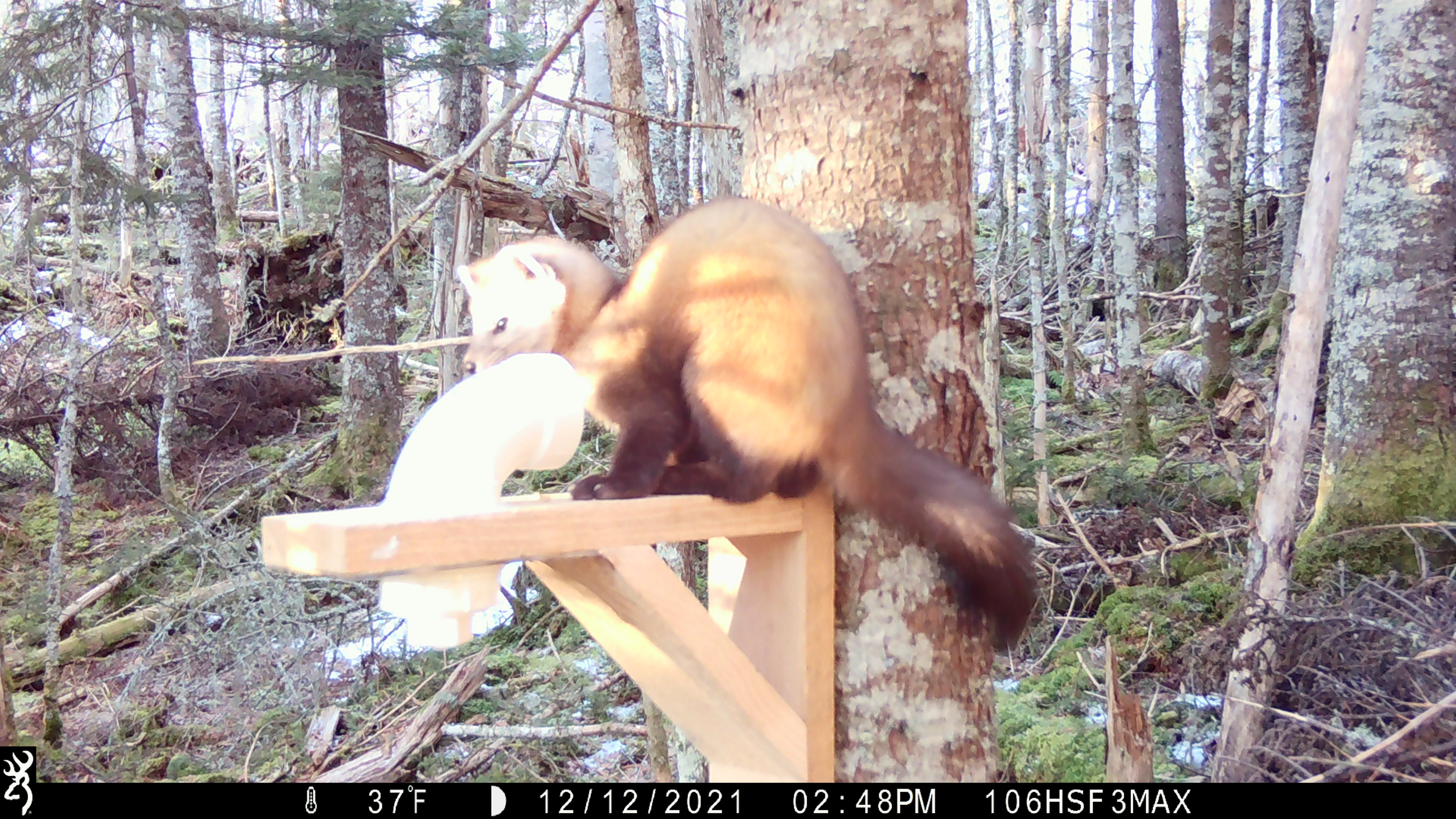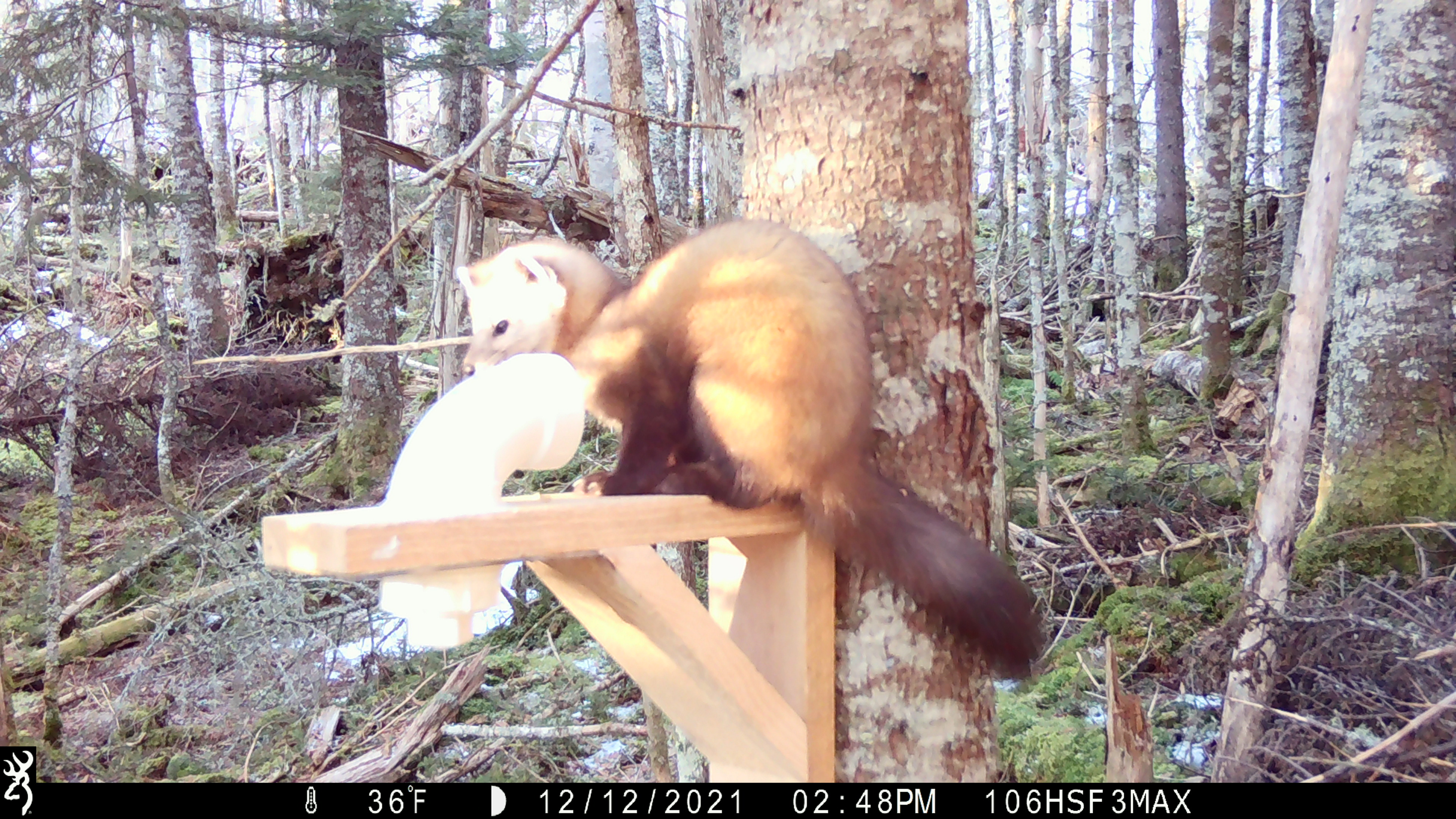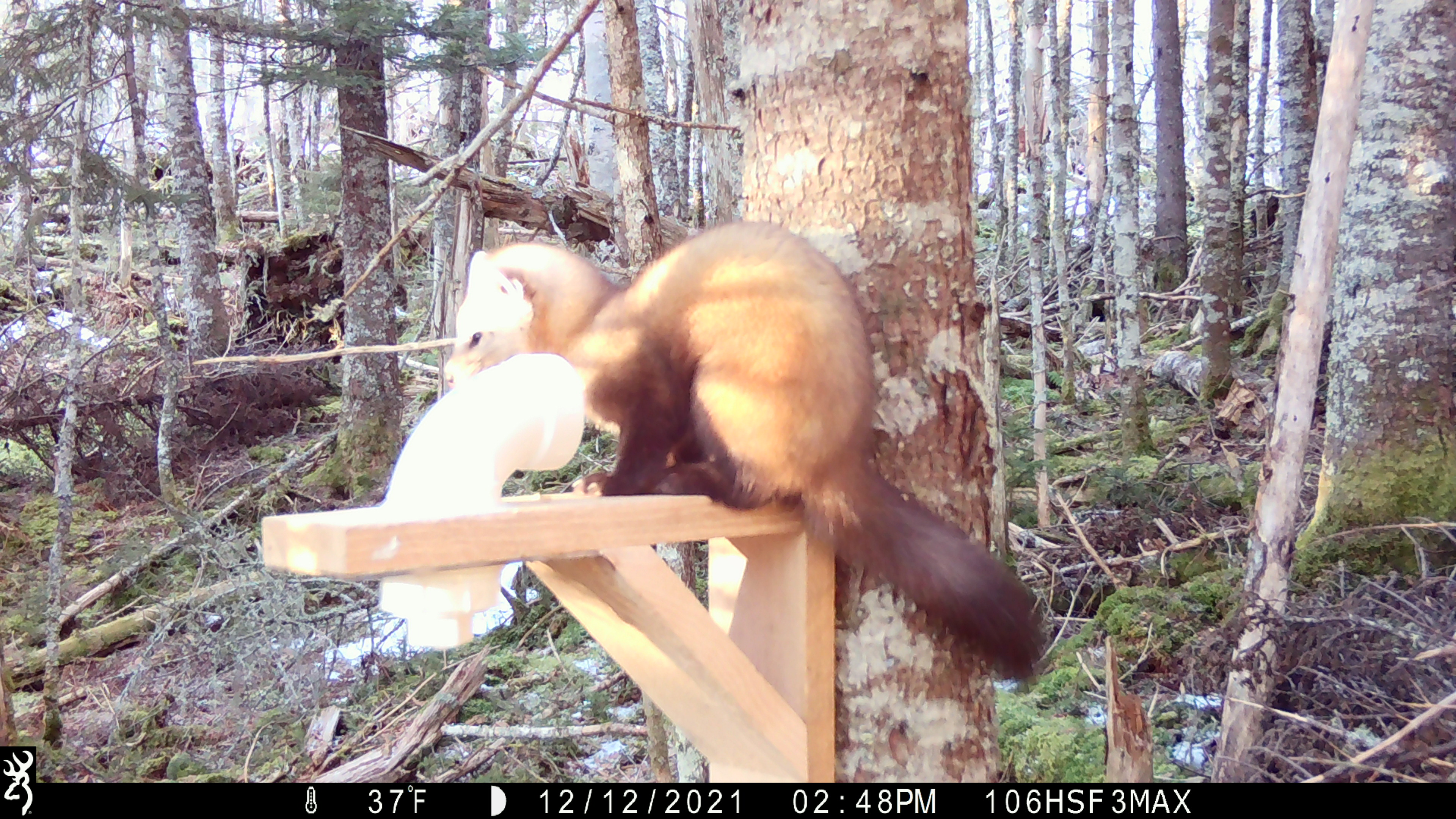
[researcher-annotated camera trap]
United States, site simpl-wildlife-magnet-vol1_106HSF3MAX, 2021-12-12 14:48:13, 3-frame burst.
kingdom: Animalia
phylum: Chordata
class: Mammalia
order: Carnivora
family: Mustelidae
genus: Martes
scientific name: Martes americana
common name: american marten